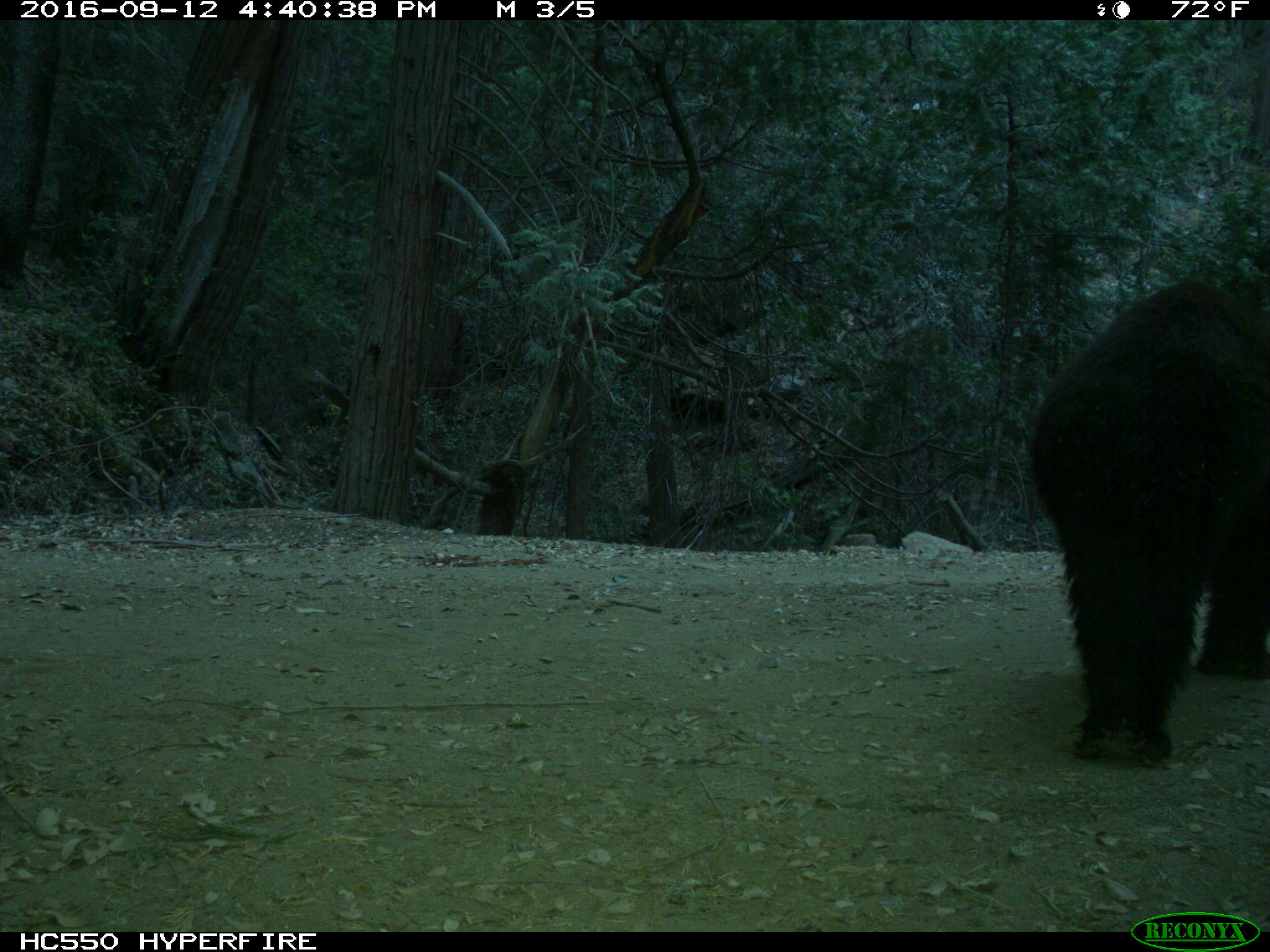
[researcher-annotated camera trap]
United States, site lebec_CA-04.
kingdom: Animalia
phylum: Chordata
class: Mammalia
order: Carnivora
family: Ursidae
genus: Ursus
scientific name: Ursus americanus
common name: american black bear